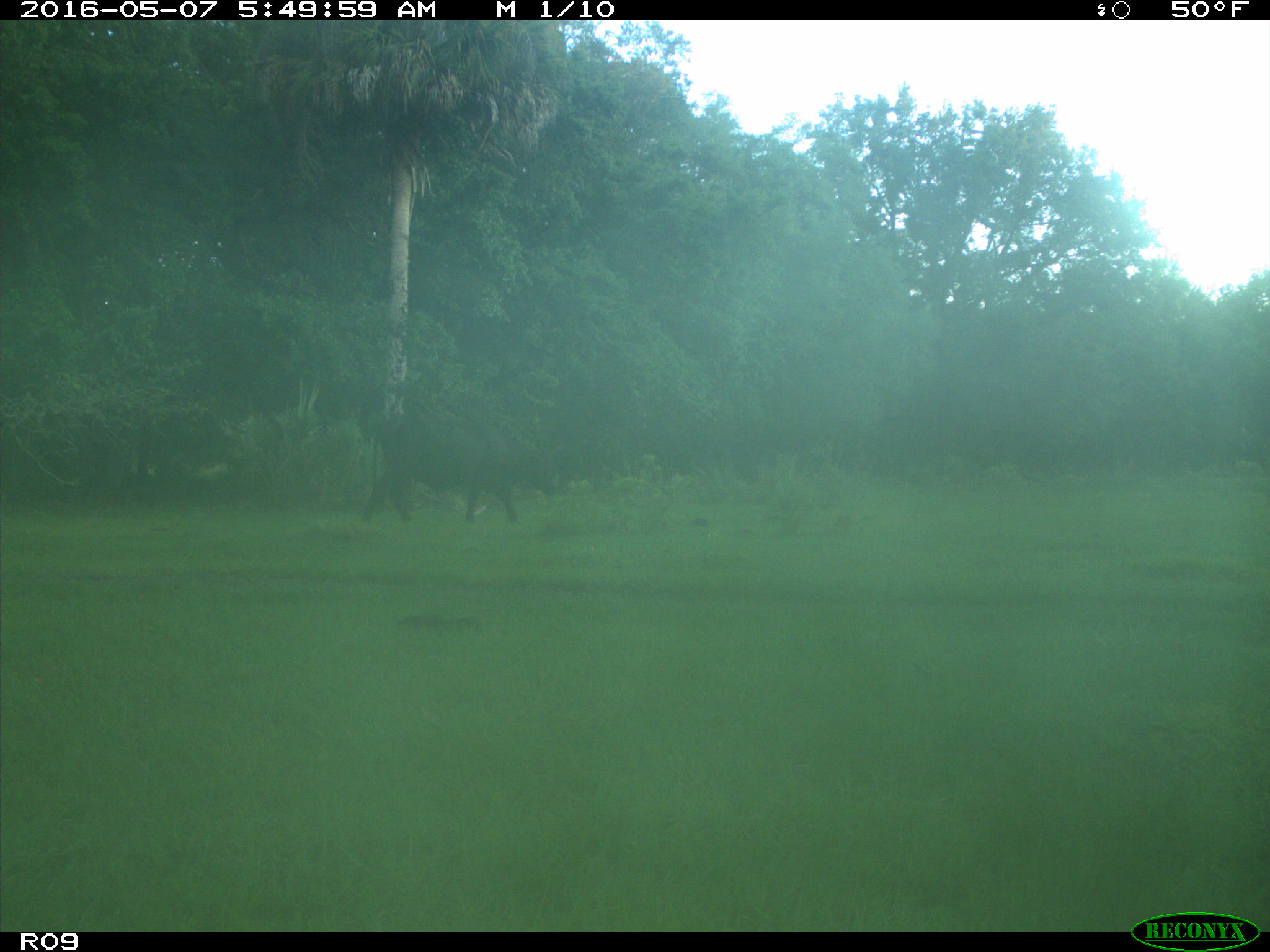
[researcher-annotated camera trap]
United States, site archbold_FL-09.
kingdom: Animalia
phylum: Chordata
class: Mammalia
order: Artiodactyla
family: Bovidae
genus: Bos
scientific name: Bos taurus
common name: domestic cow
Bos taurus (domestic cow).